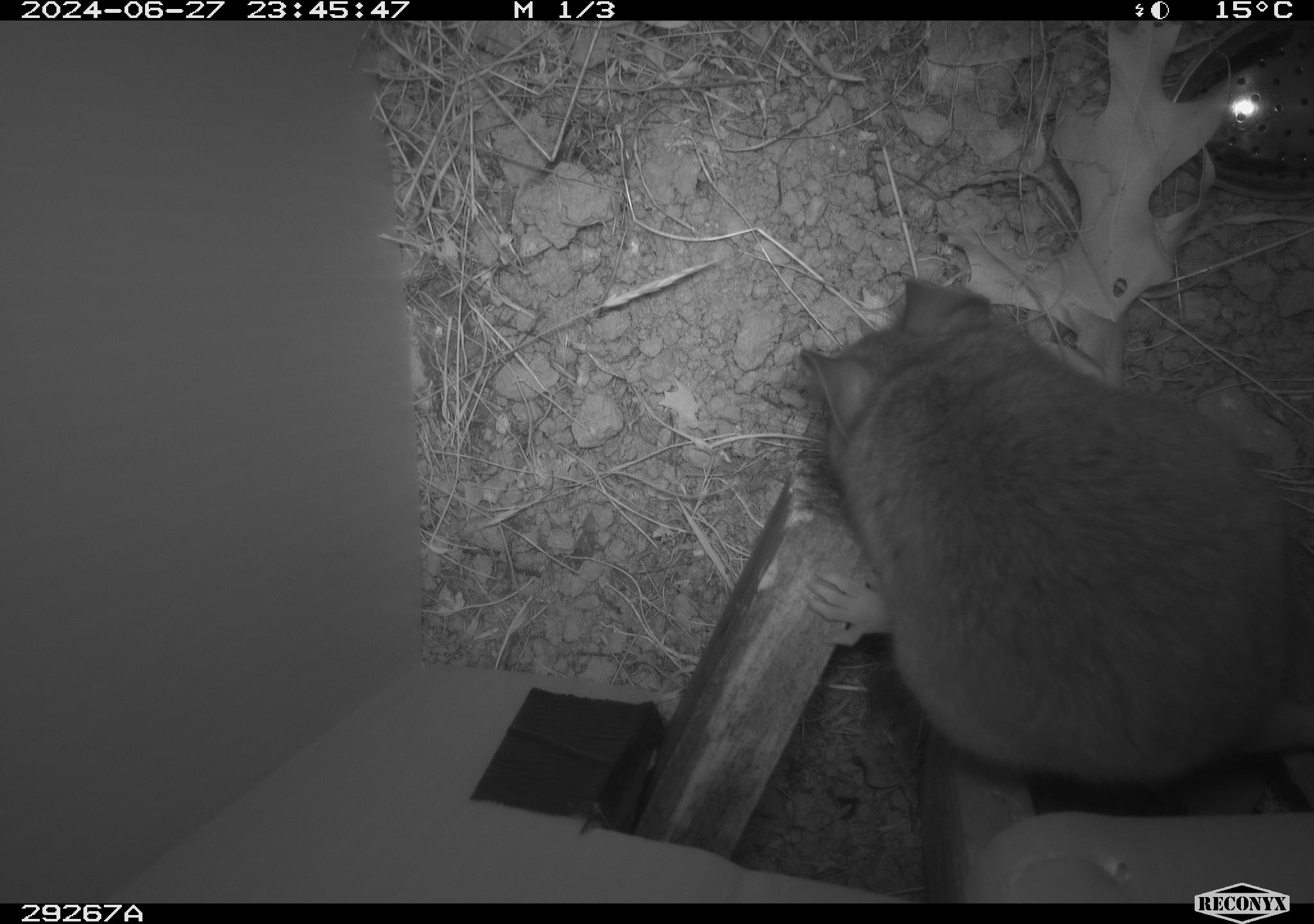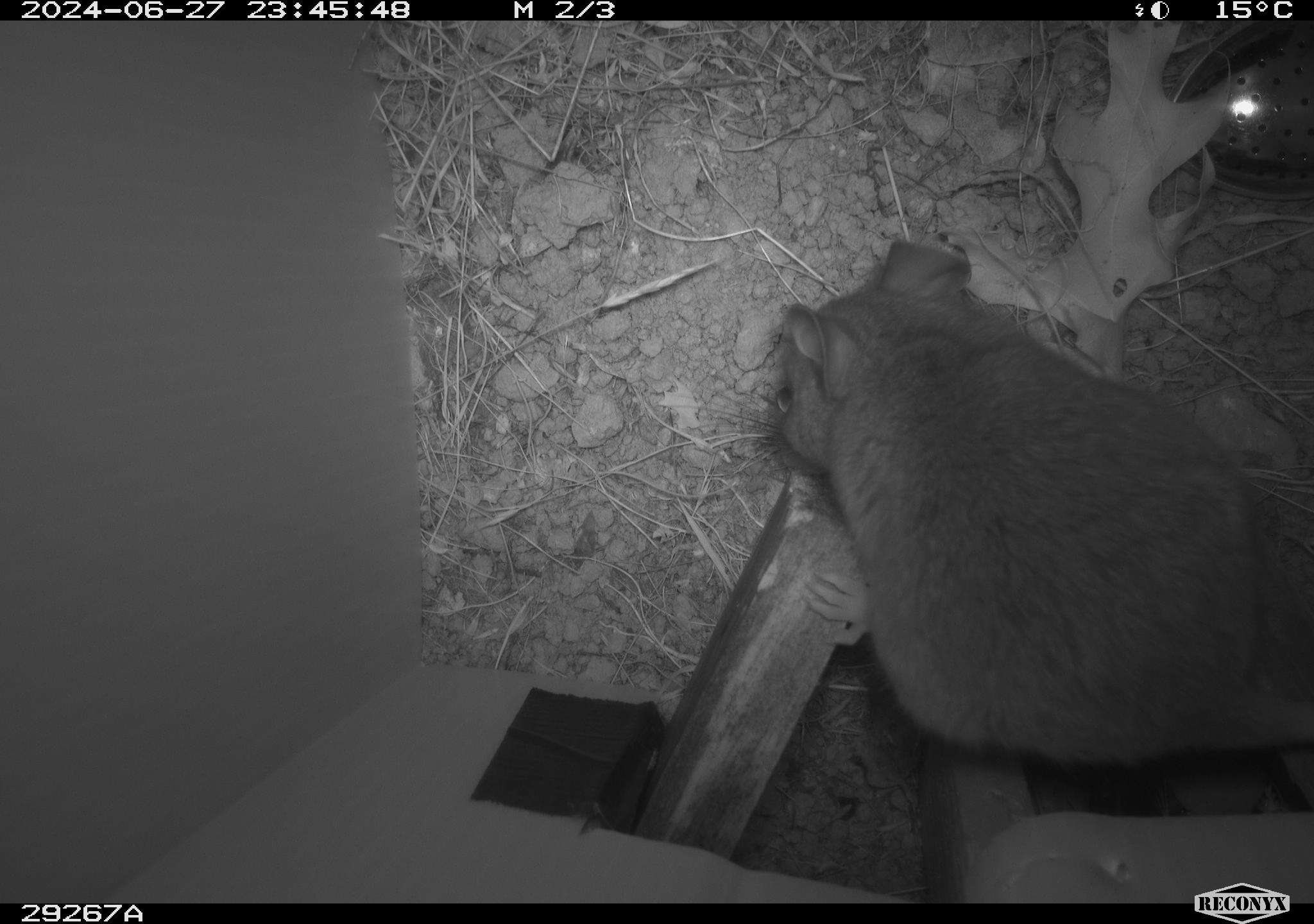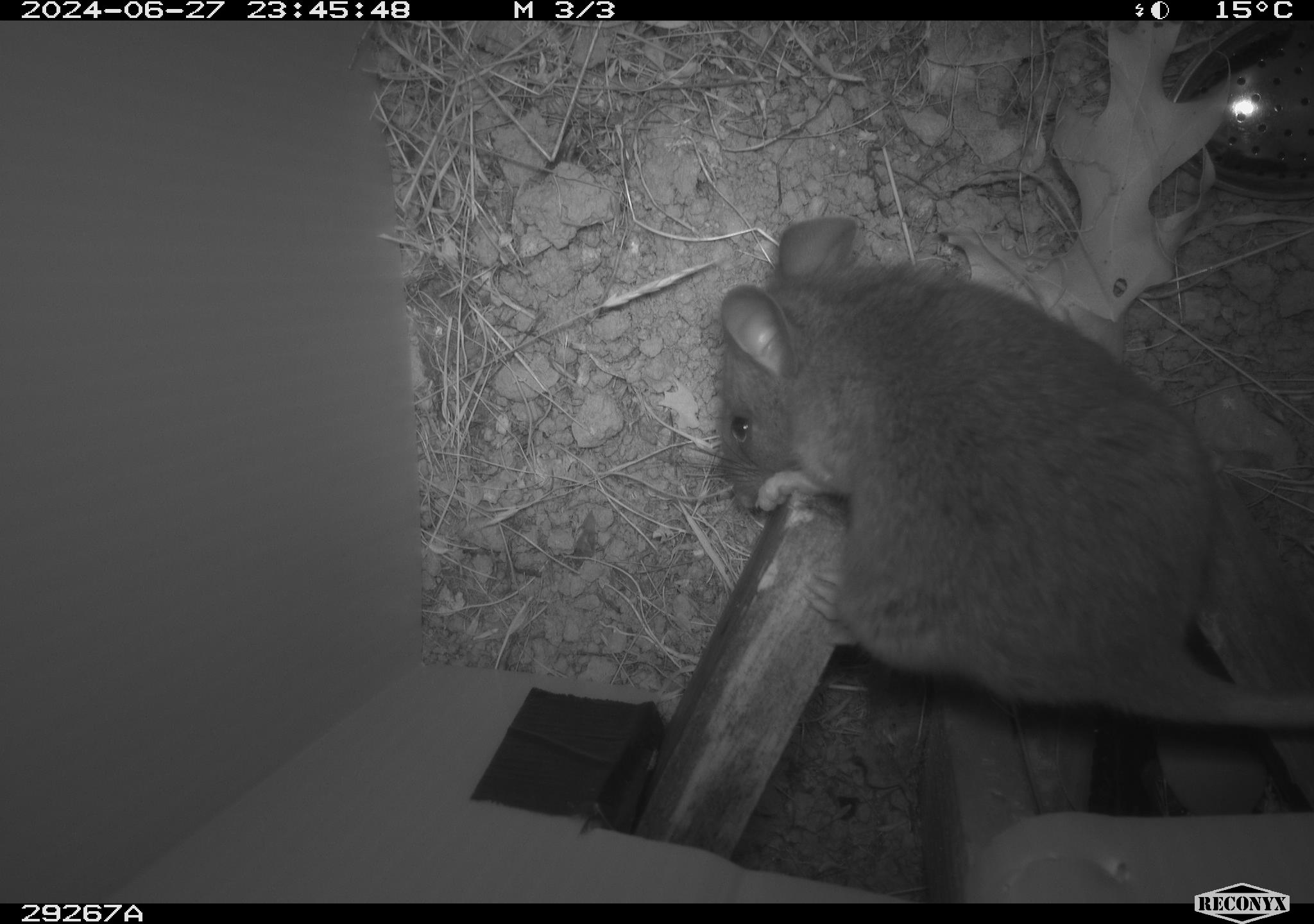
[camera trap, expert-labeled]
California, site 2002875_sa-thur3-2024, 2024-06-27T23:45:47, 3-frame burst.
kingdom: Animalia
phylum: Chordata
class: Mammalia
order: Rodentia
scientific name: Rodentia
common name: rodent